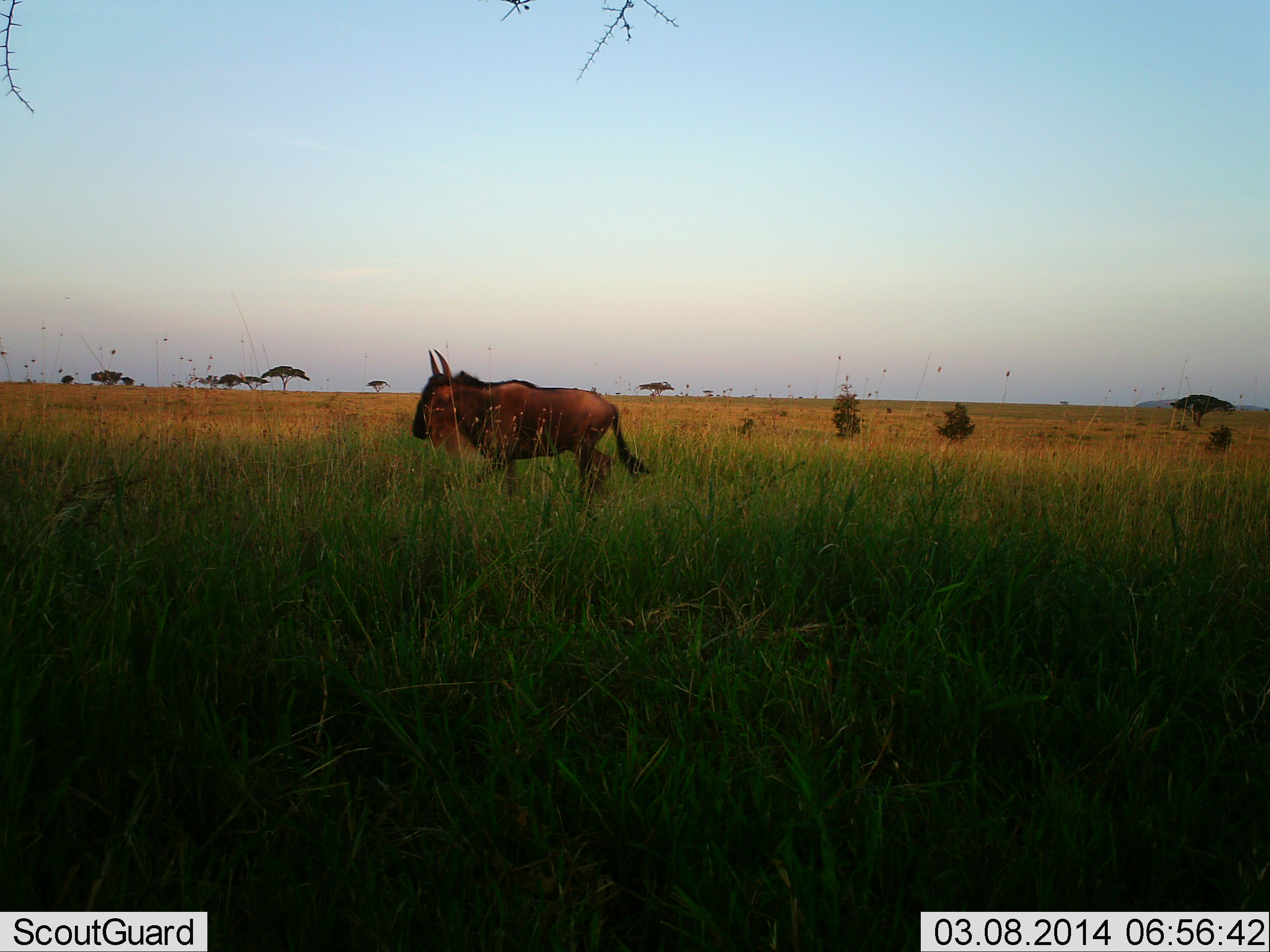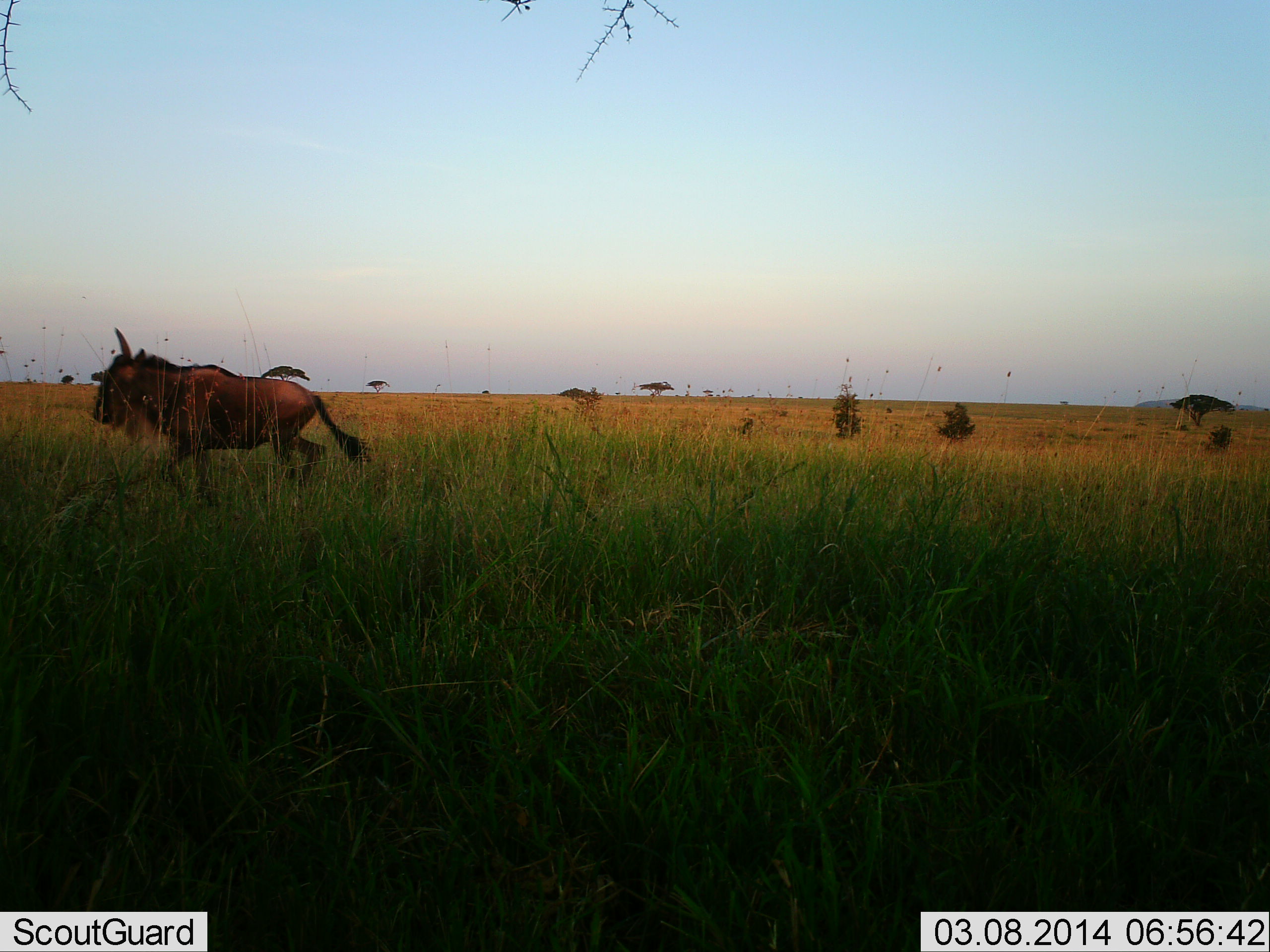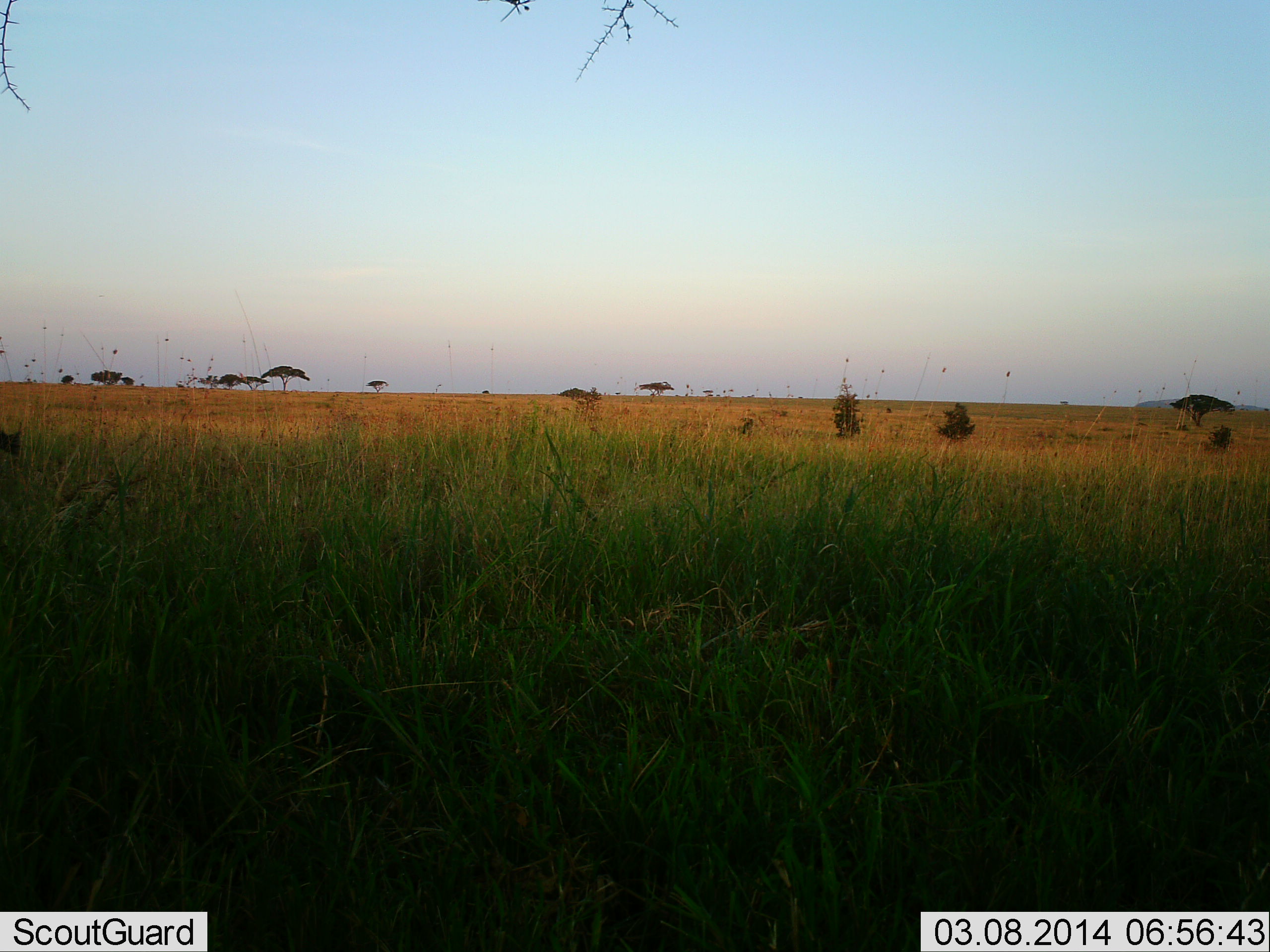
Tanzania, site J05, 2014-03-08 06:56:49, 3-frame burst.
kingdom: Animalia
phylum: Chordata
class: Mammalia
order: Artiodactyla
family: Bovidae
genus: Connochaetes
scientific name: Connochaetes taurinus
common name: blue wildebeest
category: wildebeest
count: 1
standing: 0%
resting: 0%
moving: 100%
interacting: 0%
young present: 0%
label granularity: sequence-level